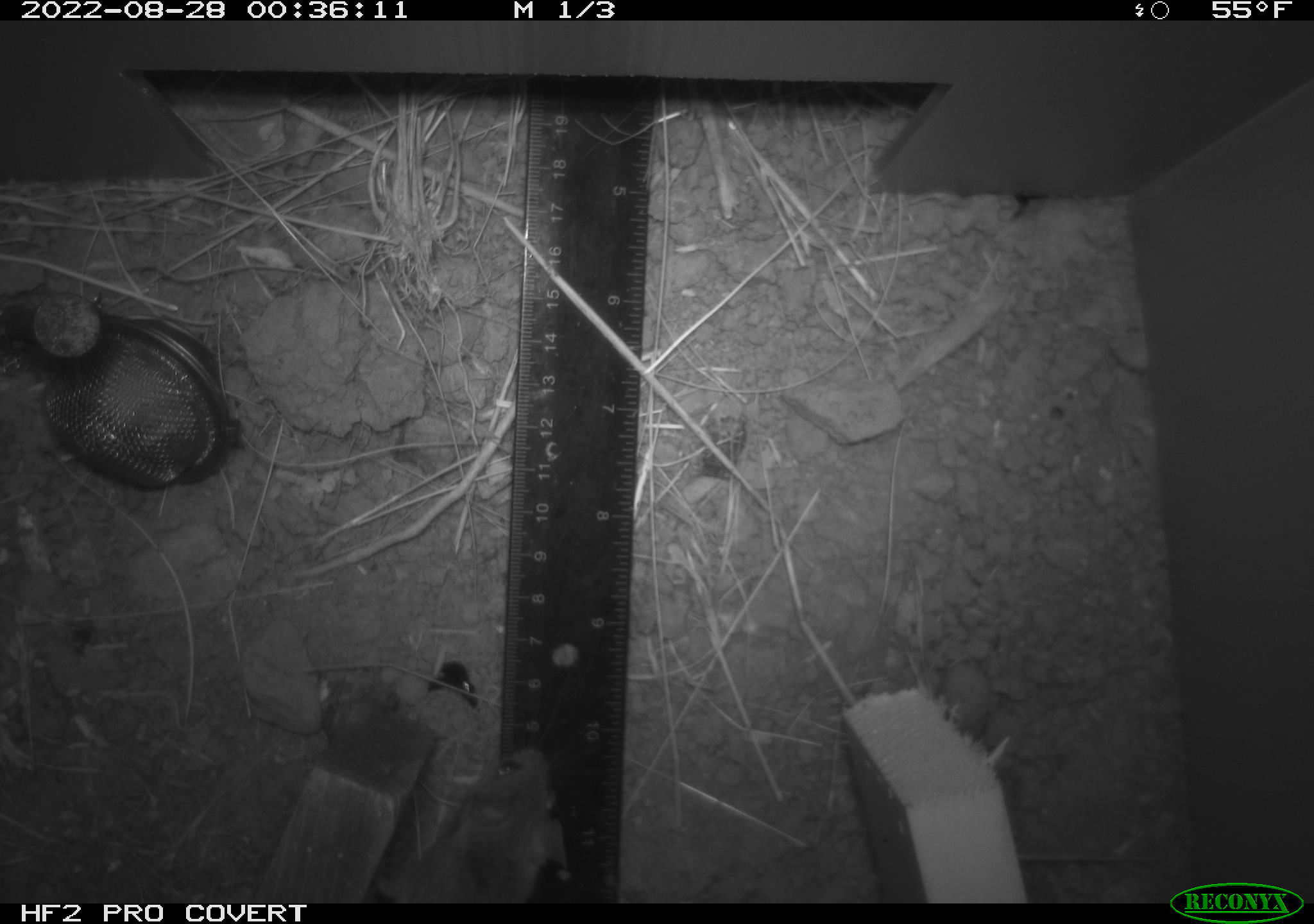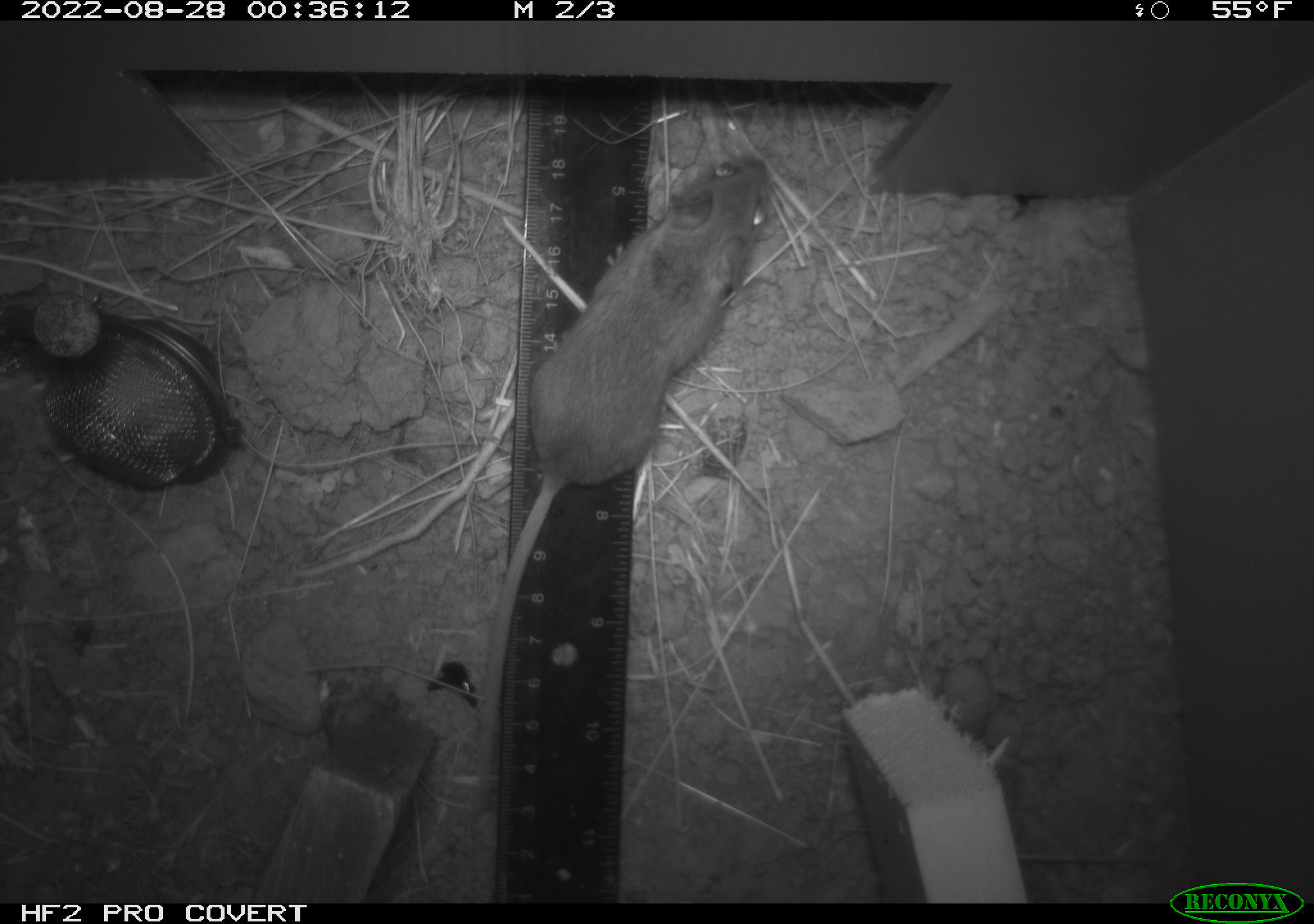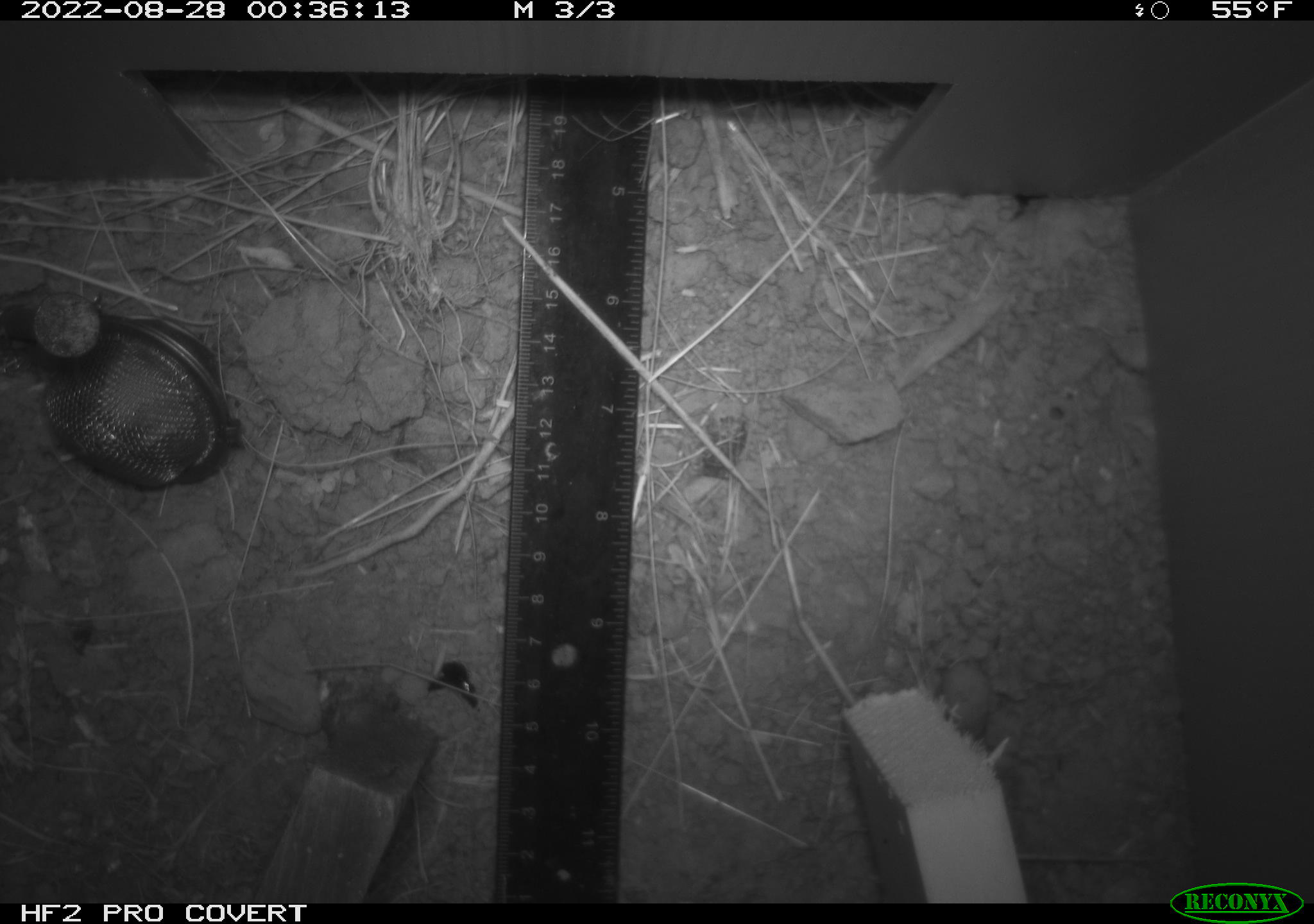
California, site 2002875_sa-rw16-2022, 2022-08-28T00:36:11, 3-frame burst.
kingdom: Animalia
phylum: Chordata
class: Mammalia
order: Rodentia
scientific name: Rodentia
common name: rodent